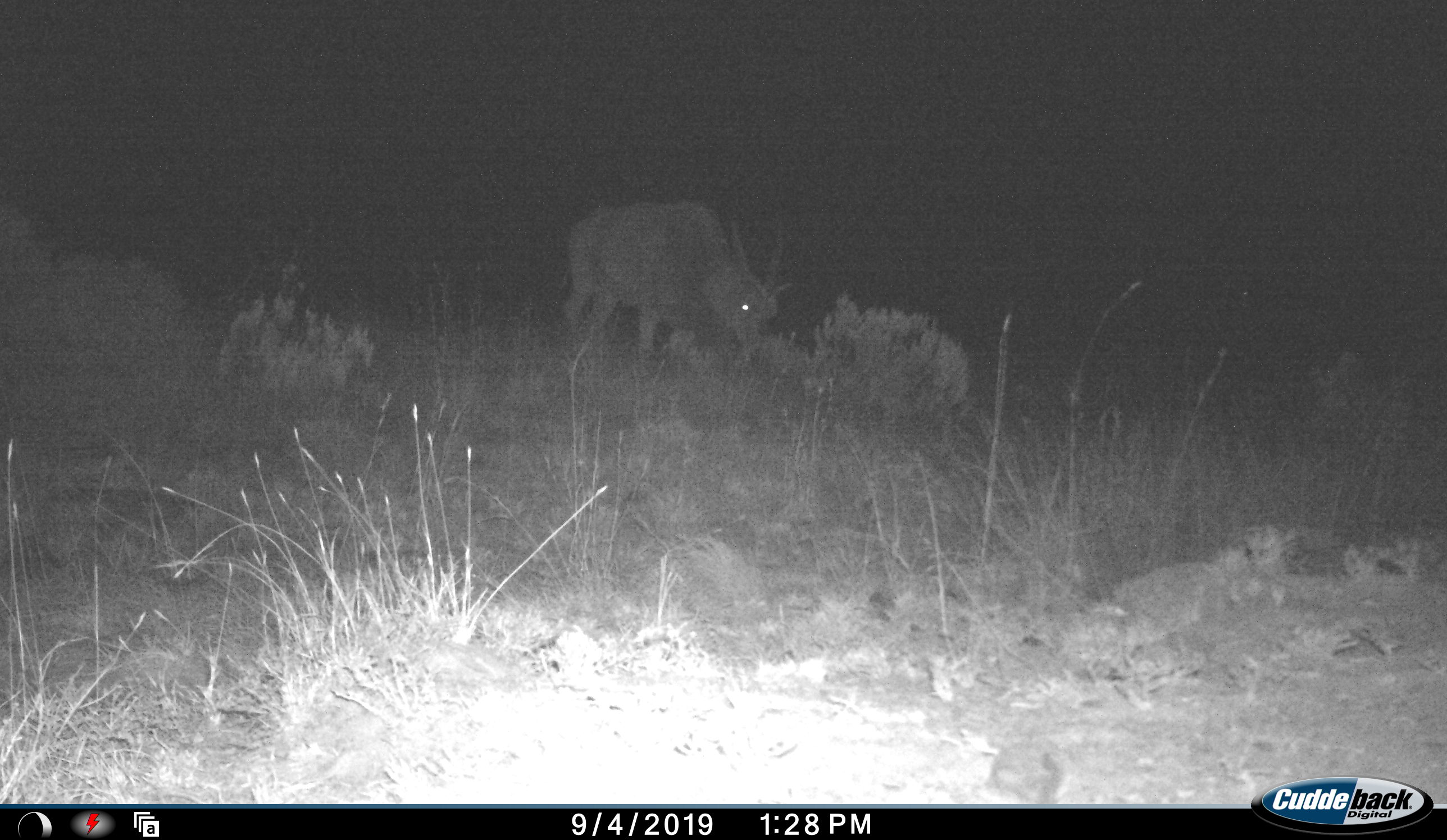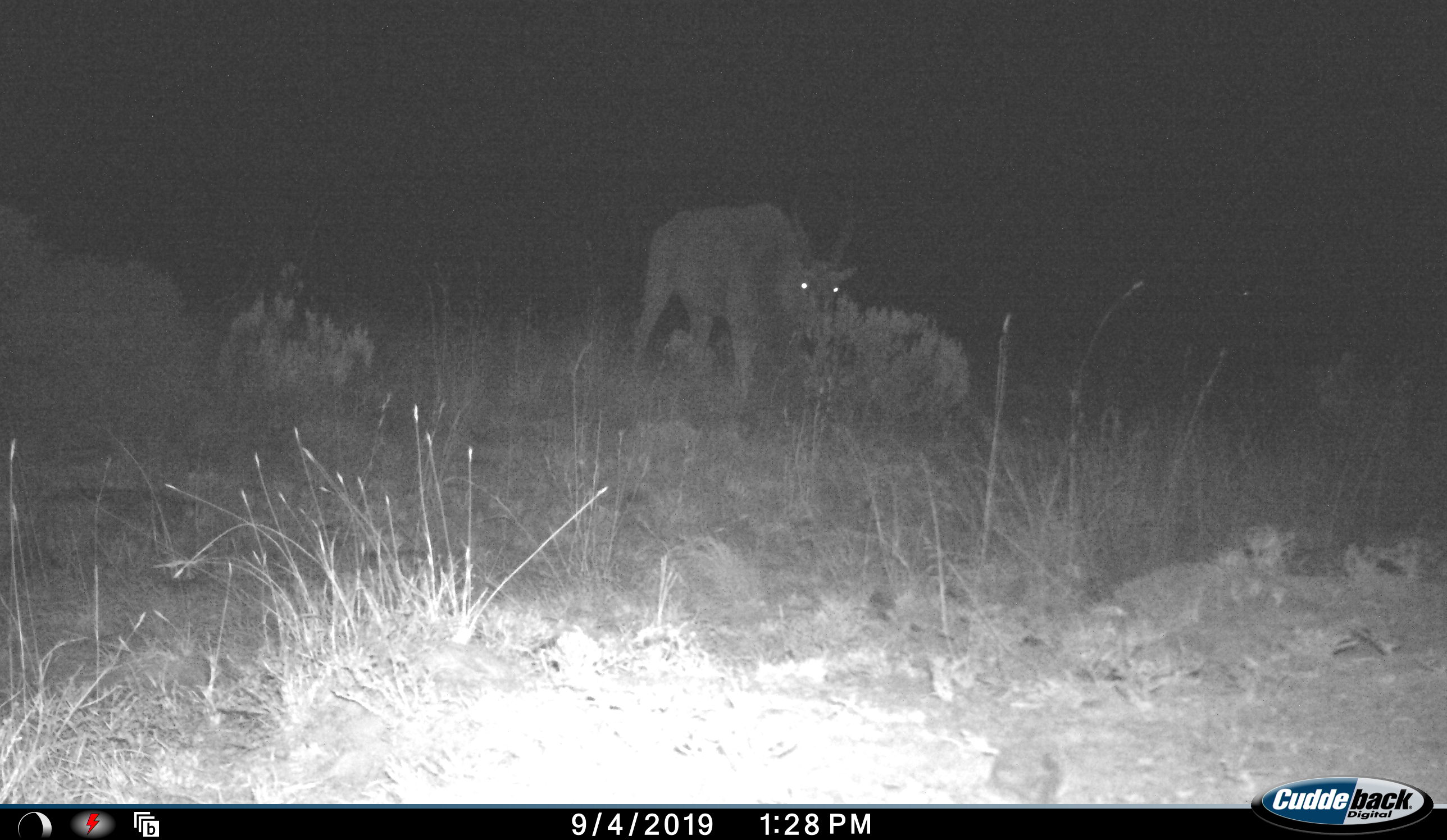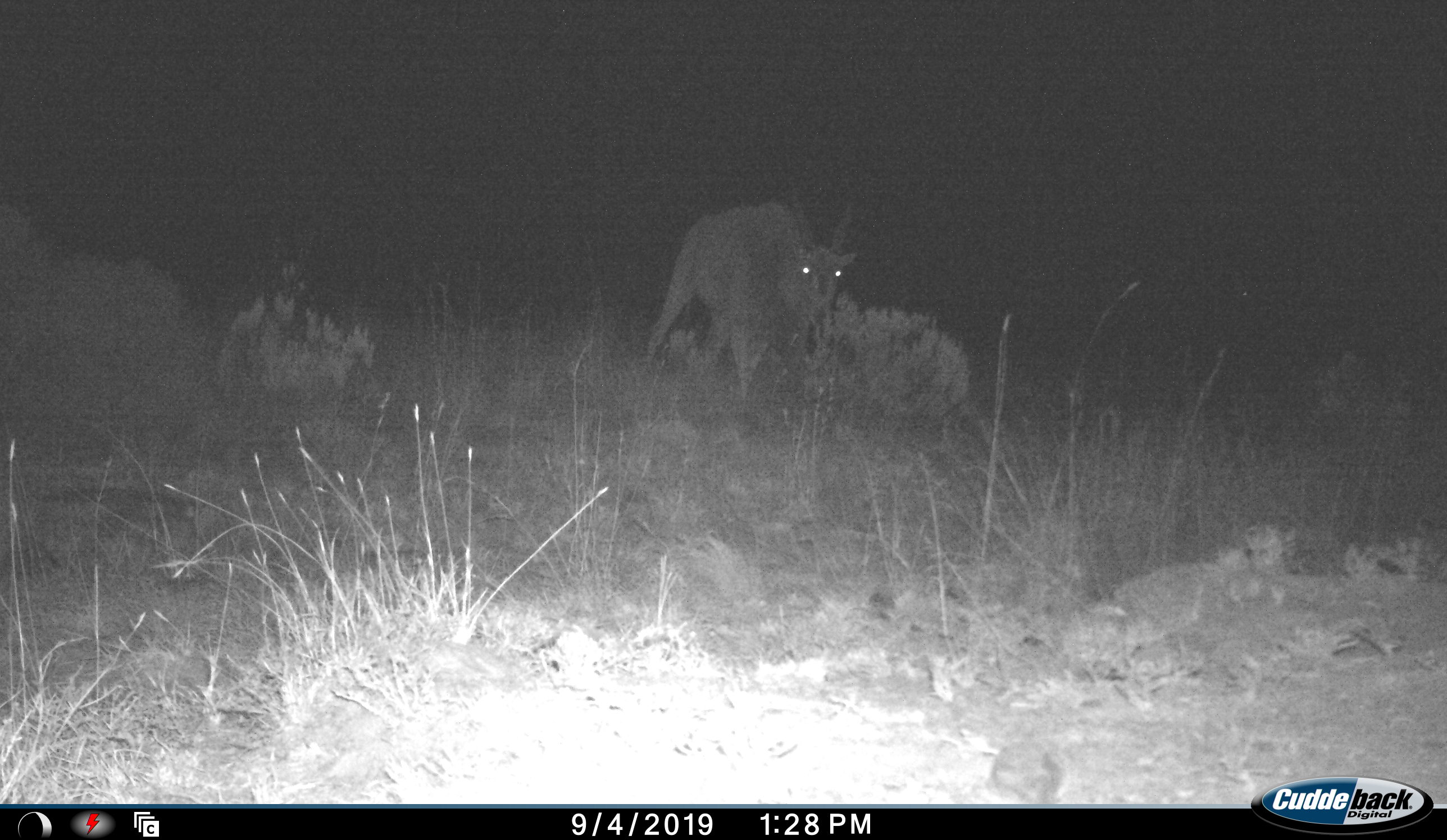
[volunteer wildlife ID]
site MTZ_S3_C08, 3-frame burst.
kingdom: Animalia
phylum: Chordata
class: Mammalia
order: Artiodactyla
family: Bovidae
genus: Tragelaphus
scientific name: Tragelaphus oryx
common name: eland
Eland (Tragelaphus oryx), count 1. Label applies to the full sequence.